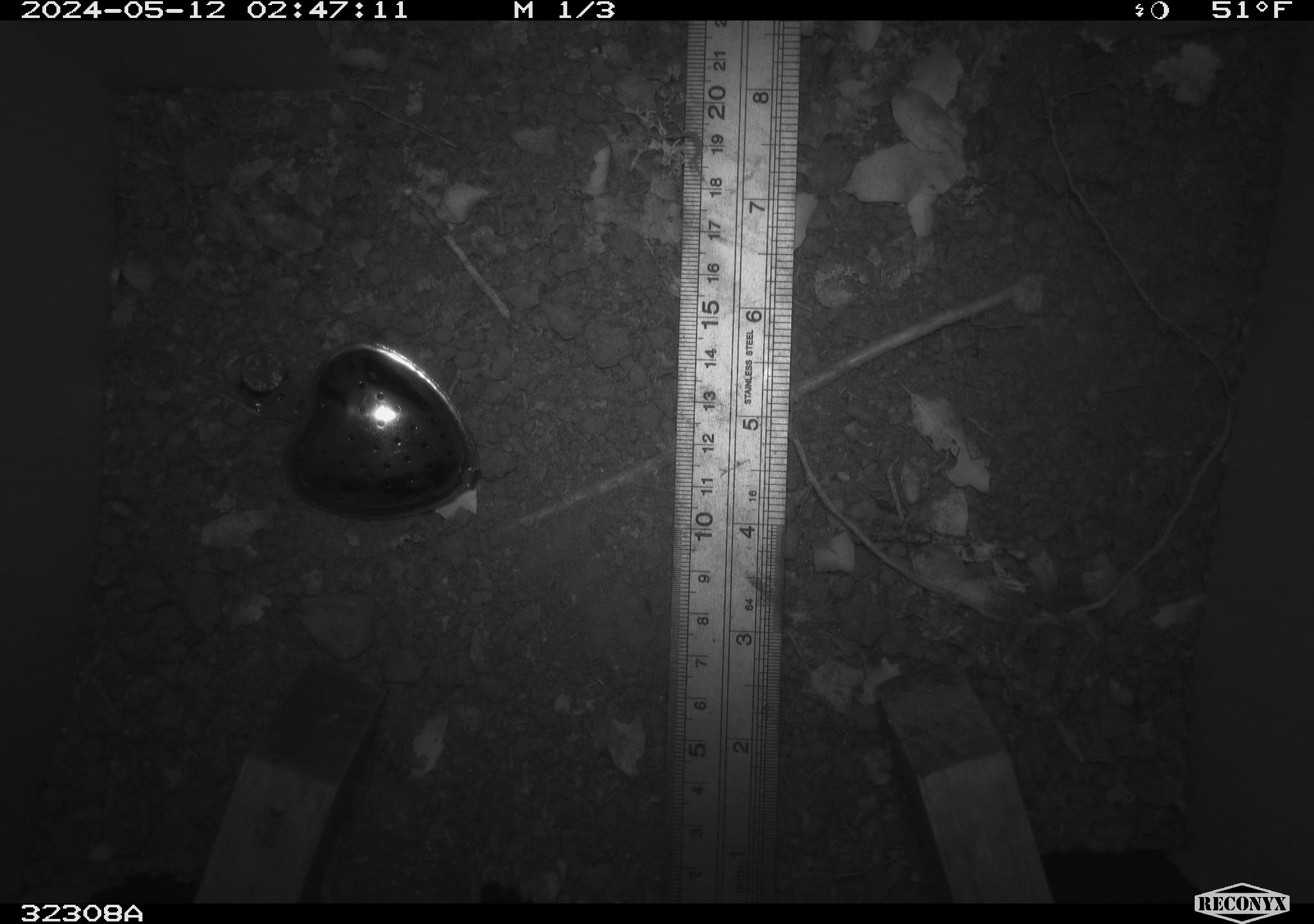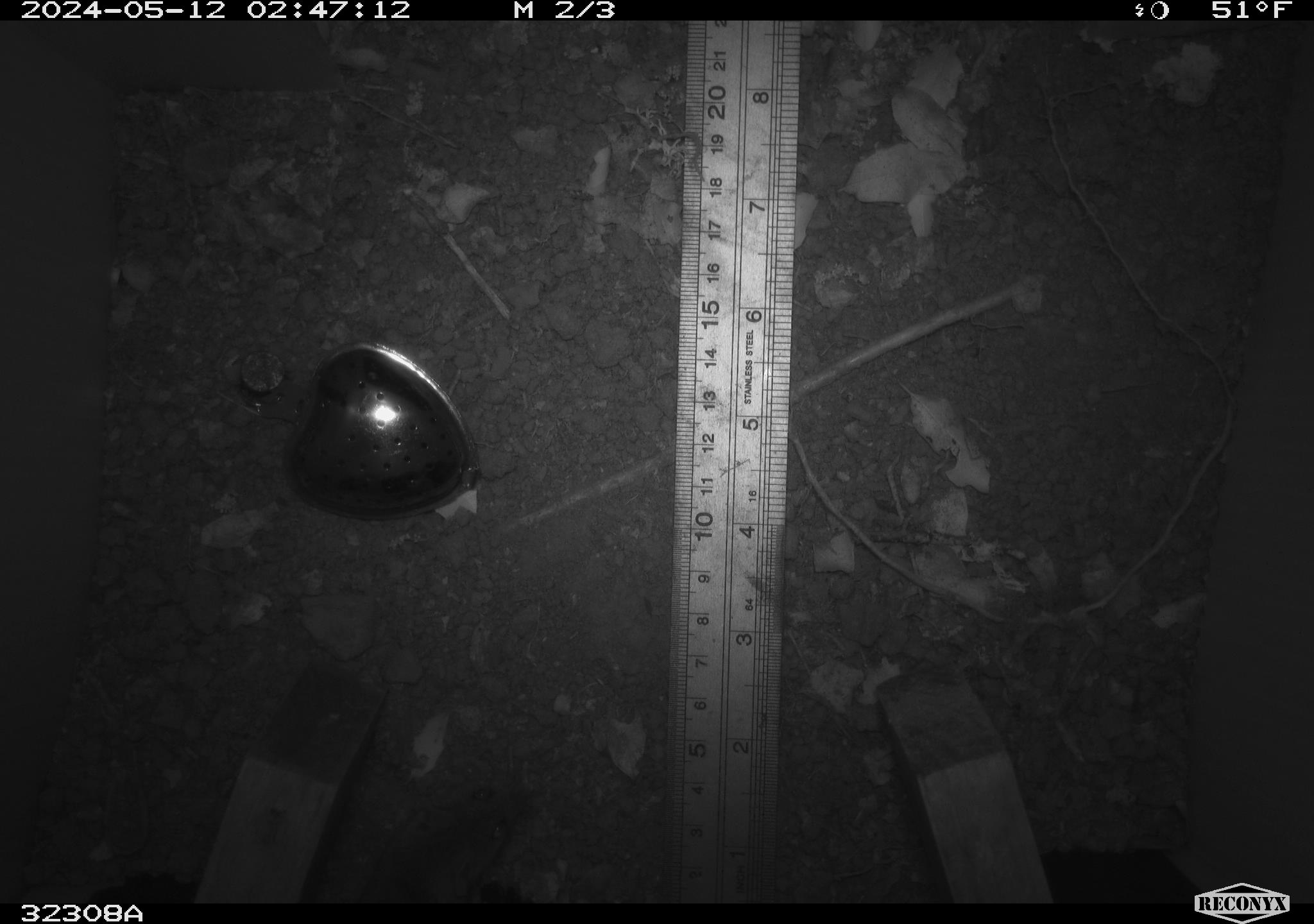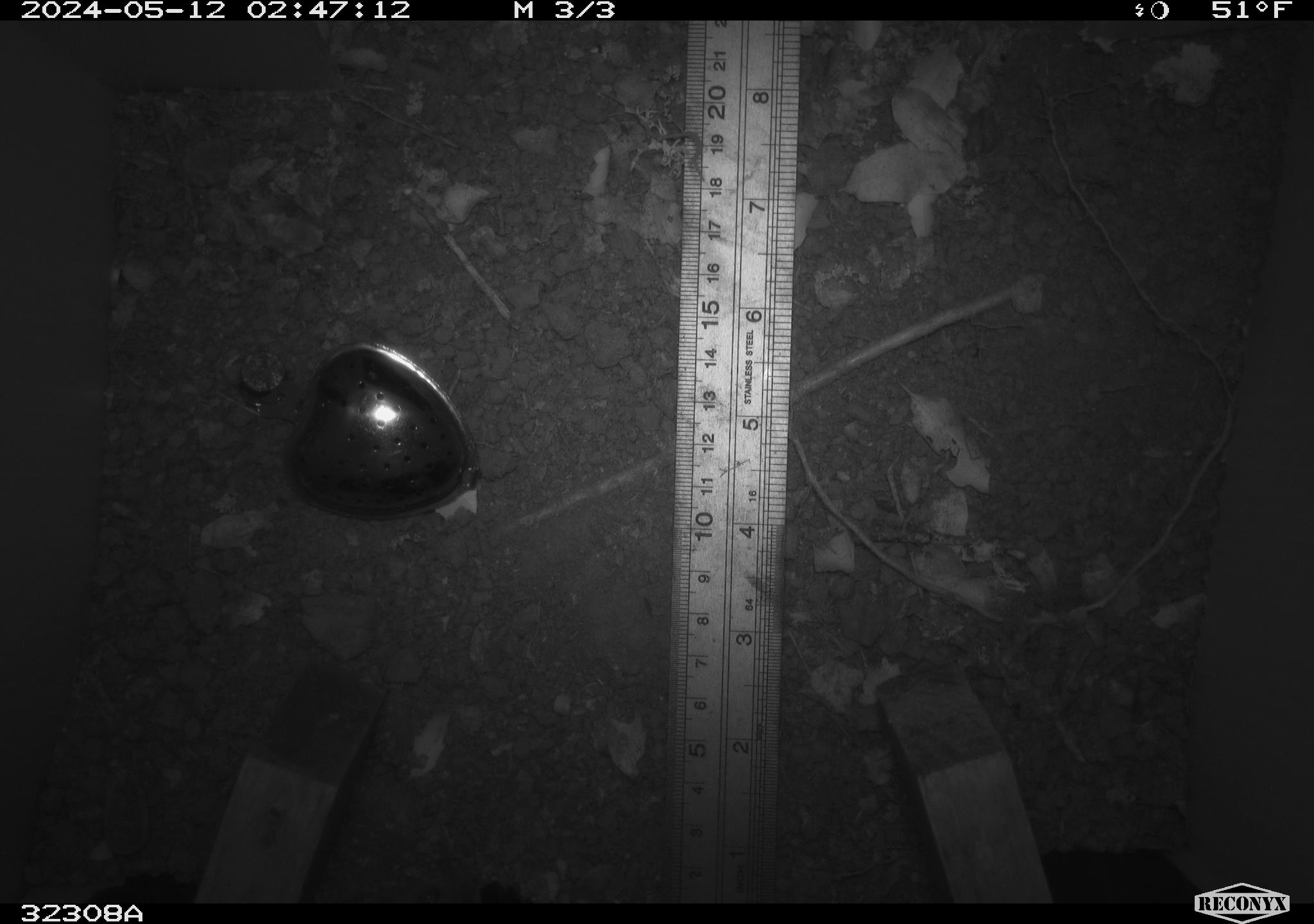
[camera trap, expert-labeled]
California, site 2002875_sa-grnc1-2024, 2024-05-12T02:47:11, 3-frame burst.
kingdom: Animalia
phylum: Chordata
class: Mammalia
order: Rodentia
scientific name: Rodentia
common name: rodent